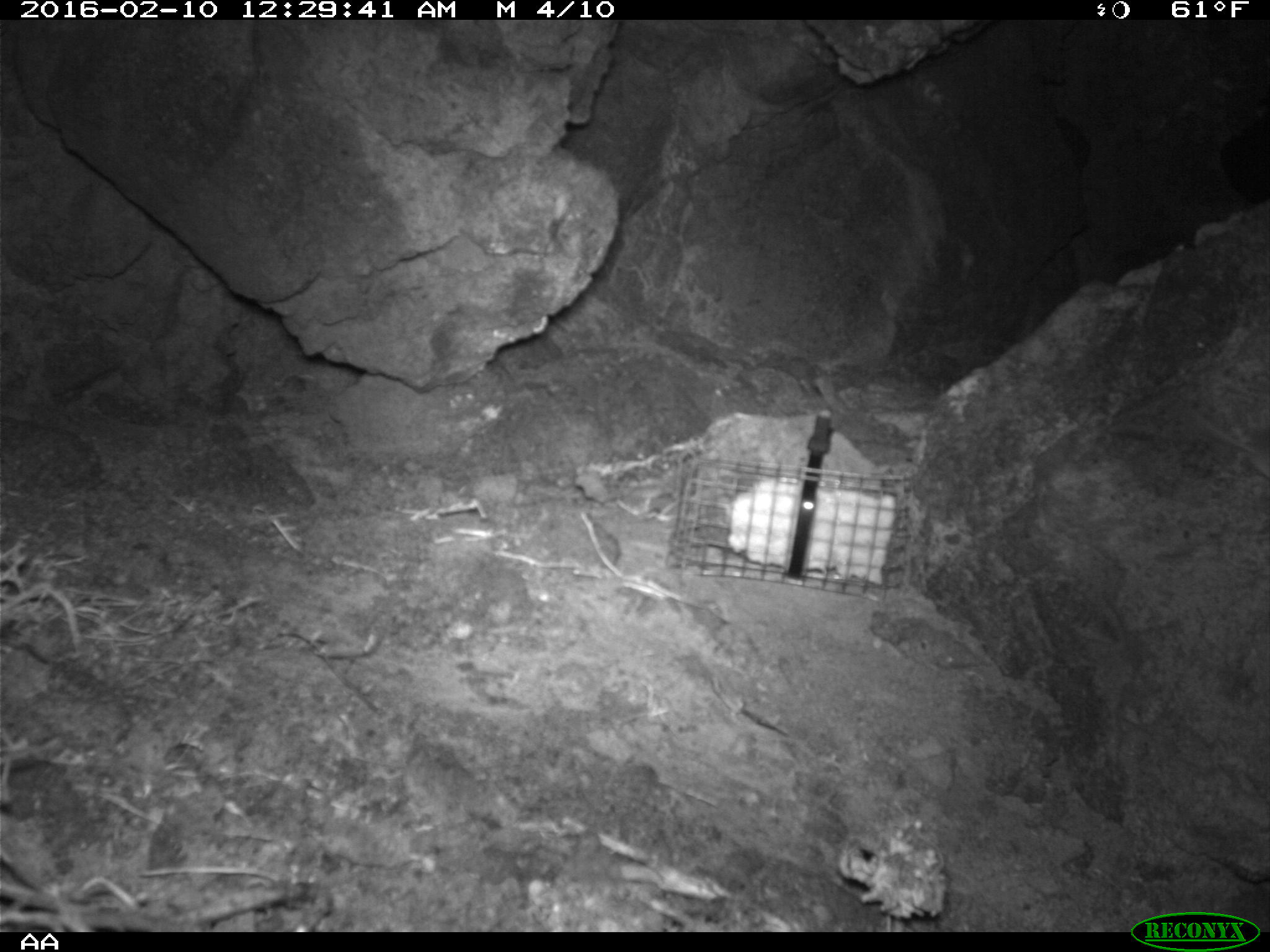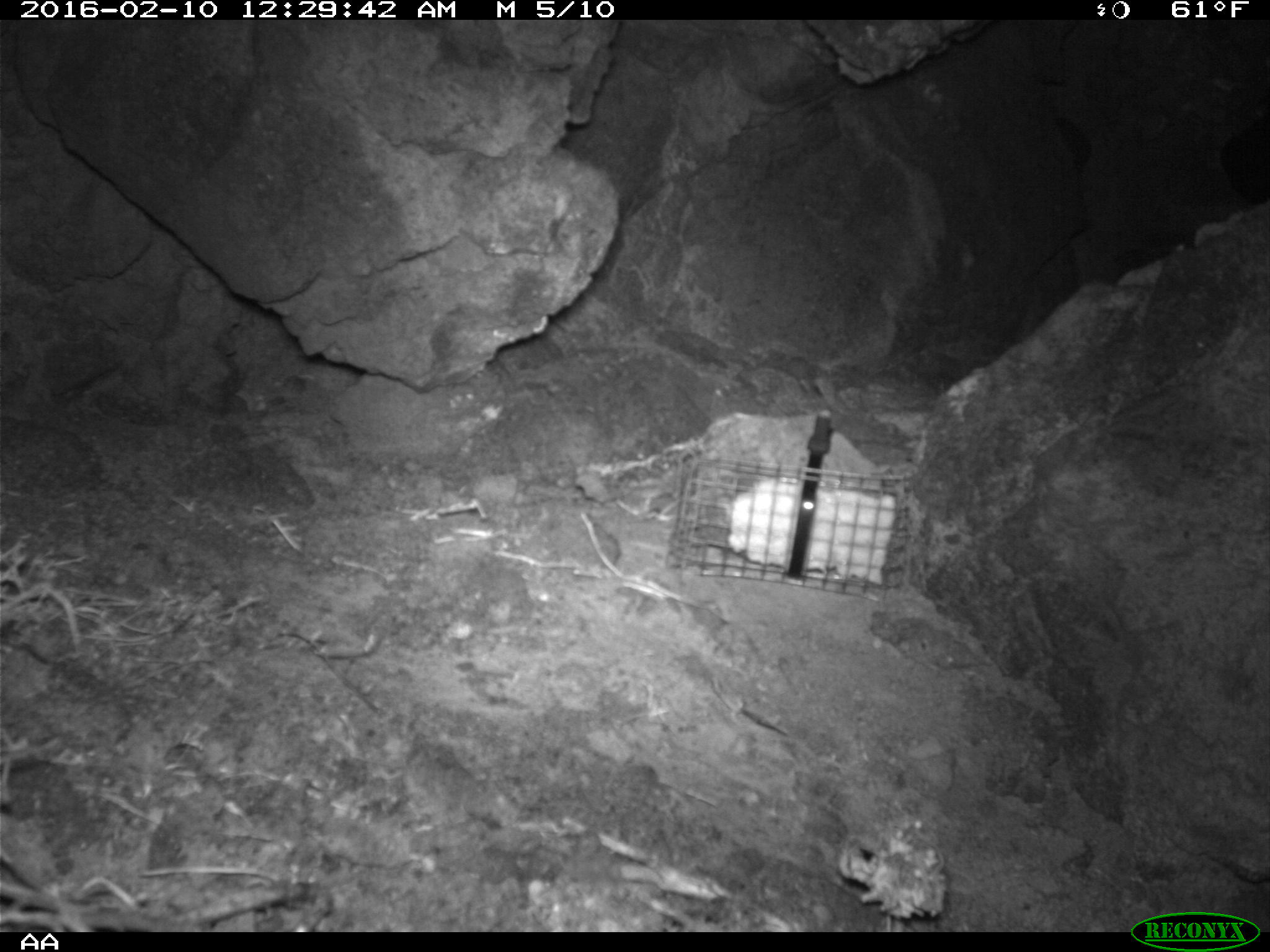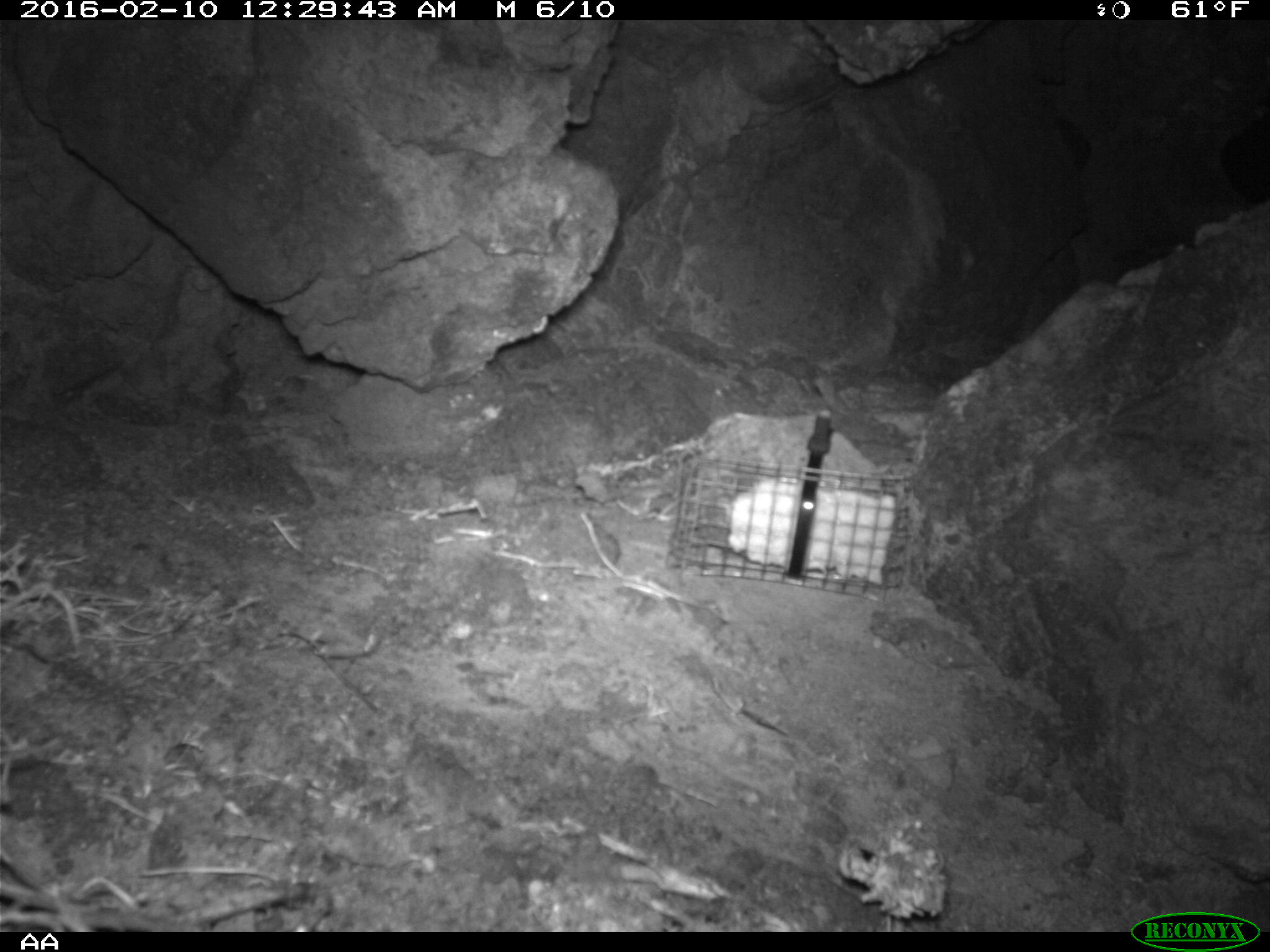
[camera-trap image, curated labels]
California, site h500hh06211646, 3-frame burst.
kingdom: Animalia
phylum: Chordata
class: Mammalia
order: Rodentia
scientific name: Rodentia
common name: rodent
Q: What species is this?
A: Rodent (Rodentia).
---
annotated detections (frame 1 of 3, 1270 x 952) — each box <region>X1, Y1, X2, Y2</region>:
rodent: <region>1198, 412, 1269, 479</region>